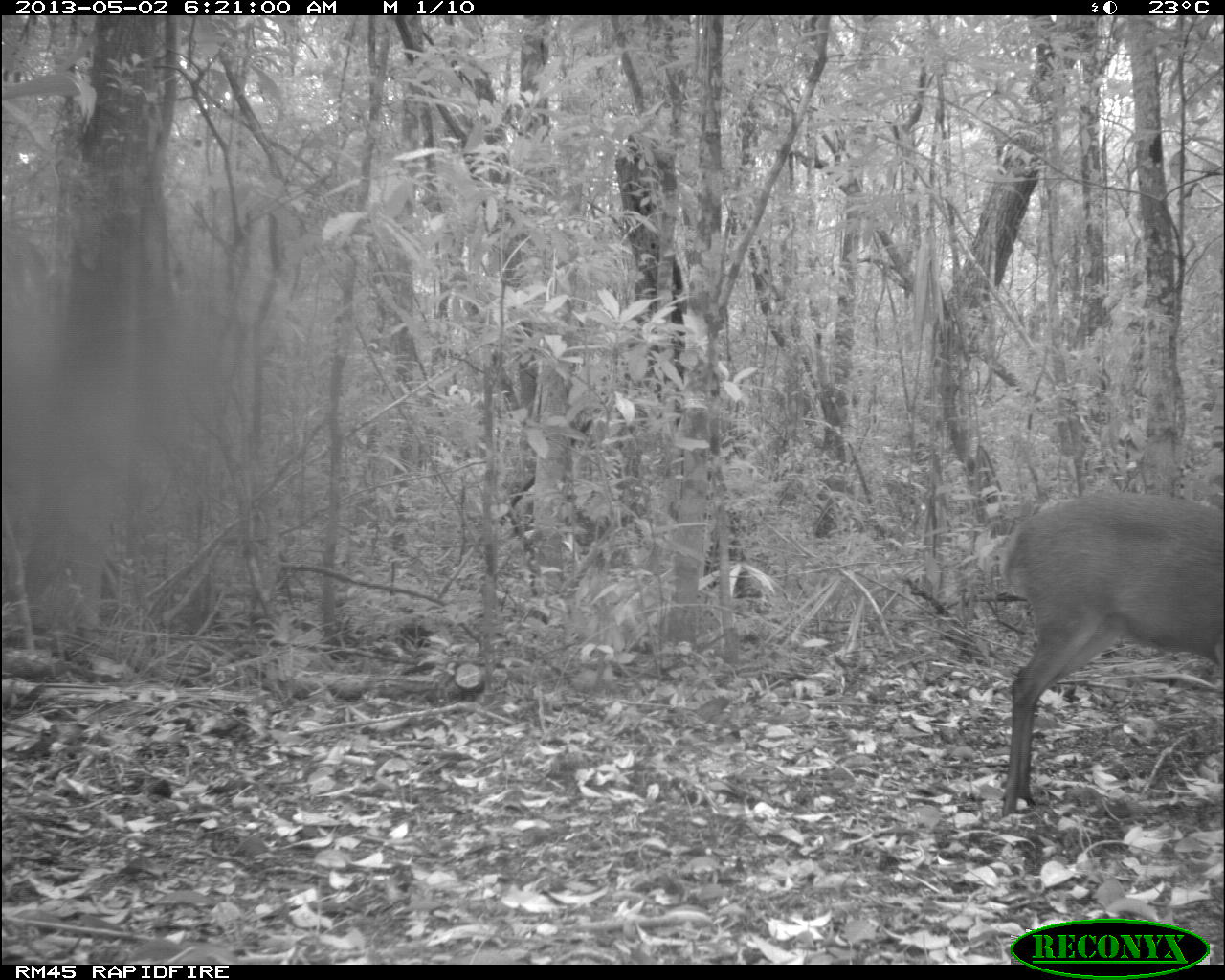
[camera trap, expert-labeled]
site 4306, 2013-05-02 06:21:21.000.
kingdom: Animalia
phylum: Chordata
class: Mammalia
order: Artiodactyla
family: Cervidae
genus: Mazama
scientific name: Mazama temama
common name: central american red brocket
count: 1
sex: male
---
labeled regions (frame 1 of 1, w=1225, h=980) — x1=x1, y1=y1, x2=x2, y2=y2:
mazama temama: x1=1001, y1=490, x2=1225, y2=818